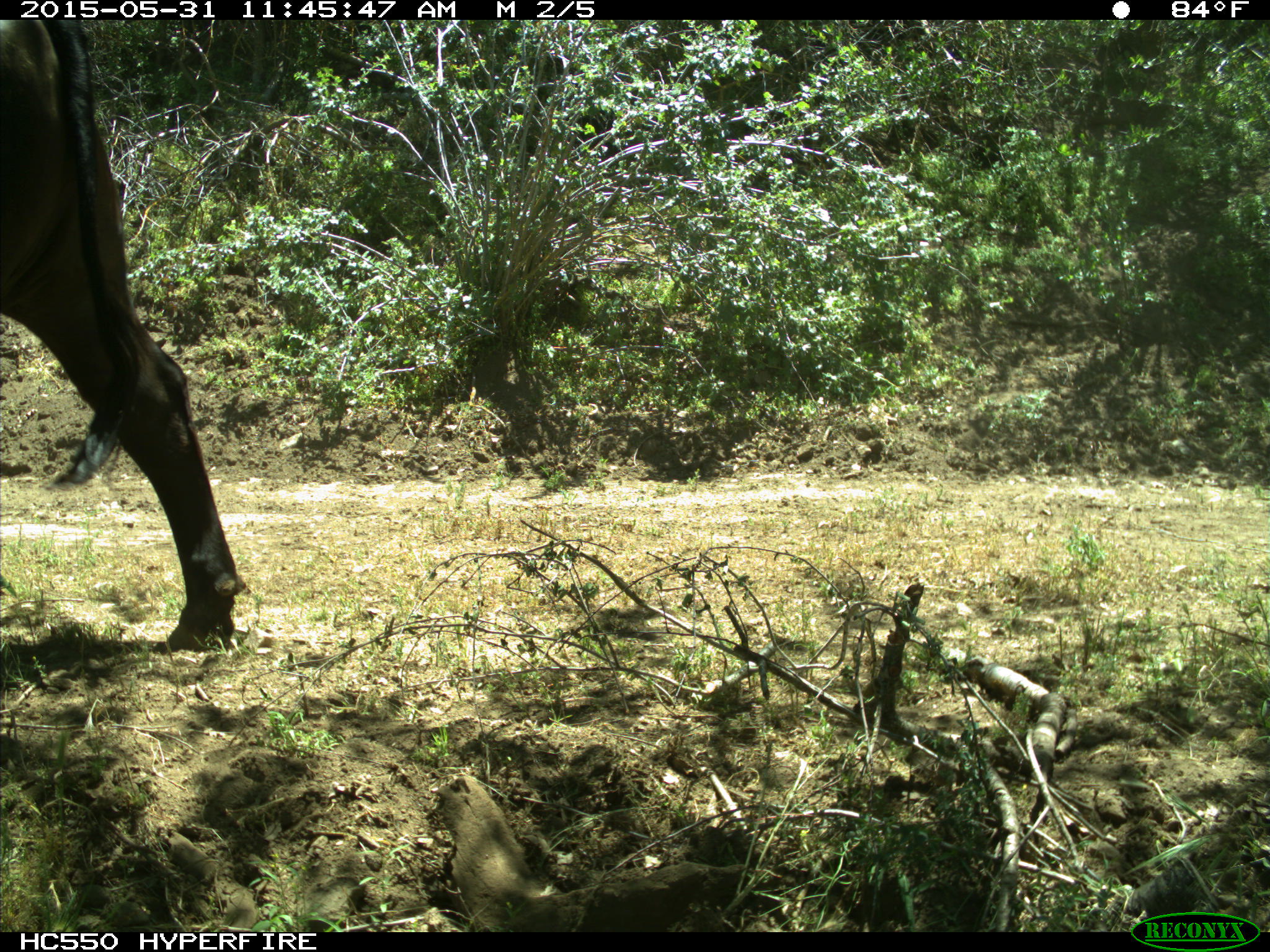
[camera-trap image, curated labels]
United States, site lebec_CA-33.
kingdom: Animalia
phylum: Chordata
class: Mammalia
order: Artiodactyla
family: Bovidae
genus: Bos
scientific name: Bos taurus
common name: domestic cow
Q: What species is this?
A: Bos taurus (domestic cow).